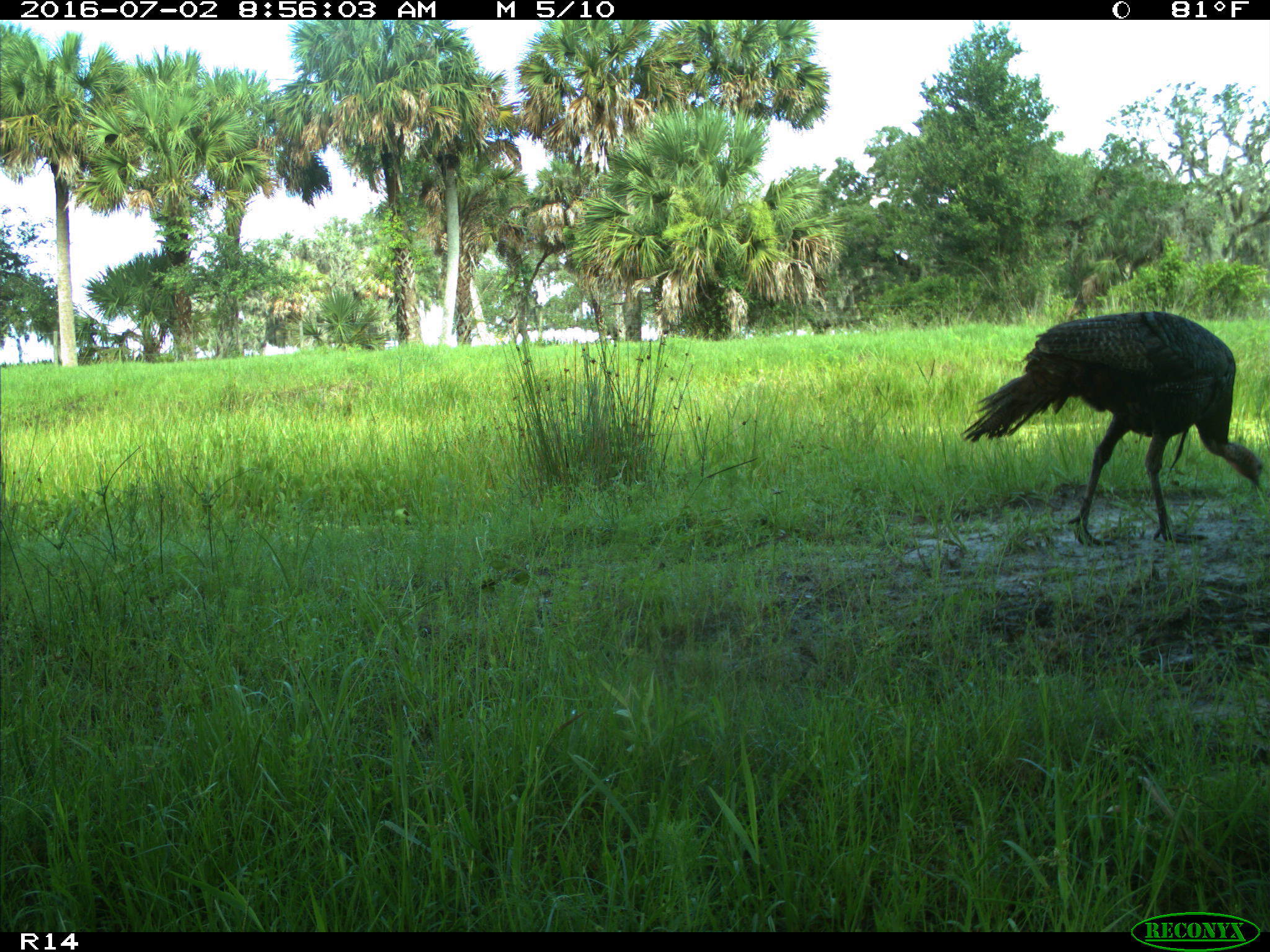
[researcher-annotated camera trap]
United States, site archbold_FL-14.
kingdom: Animalia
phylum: Chordata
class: Aves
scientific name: Aves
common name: birds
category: unidentified bird